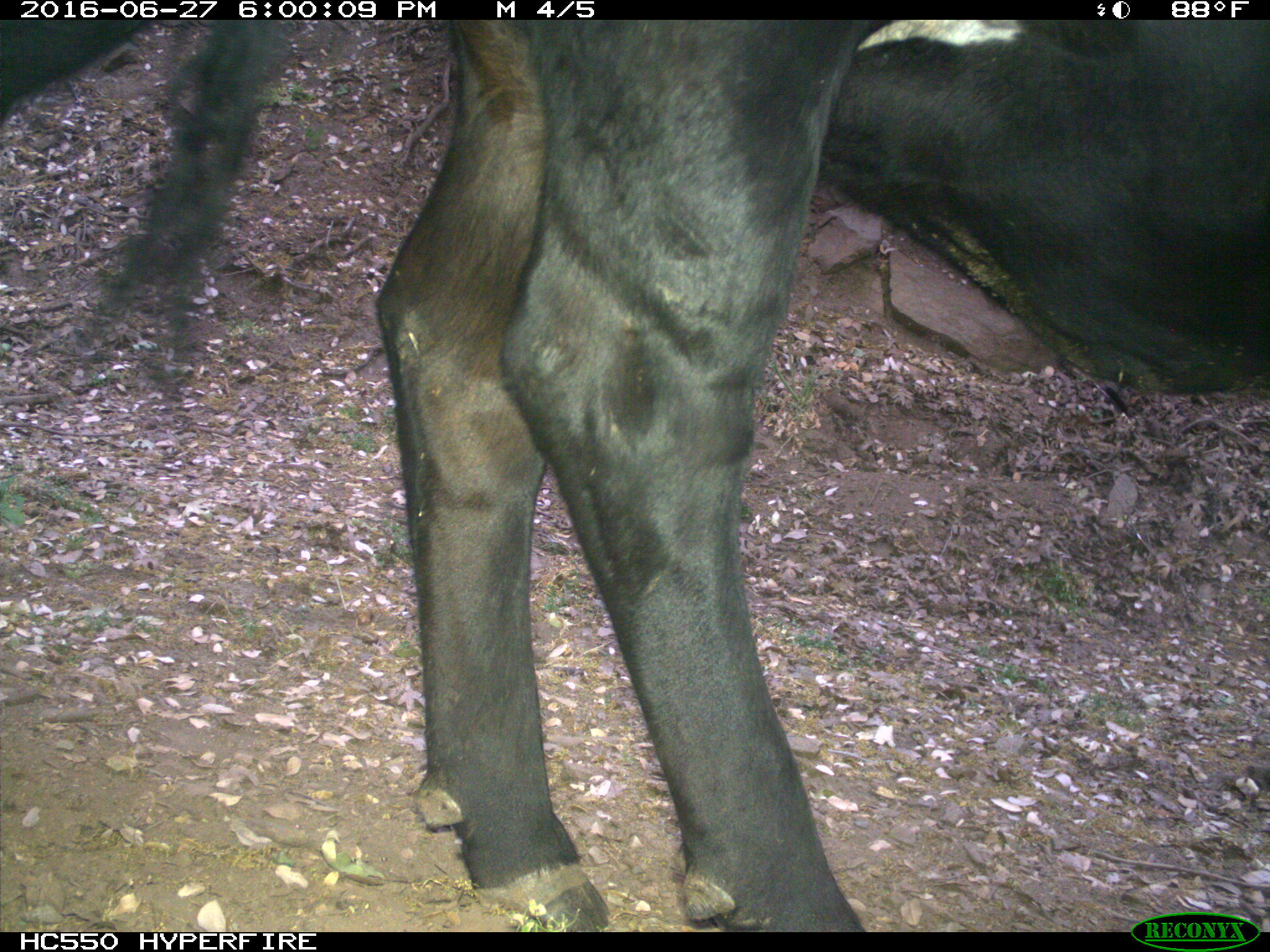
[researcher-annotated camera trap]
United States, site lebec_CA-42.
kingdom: Animalia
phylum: Chordata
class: Mammalia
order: Artiodactyla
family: Bovidae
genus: Bos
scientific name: Bos taurus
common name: domestic cow